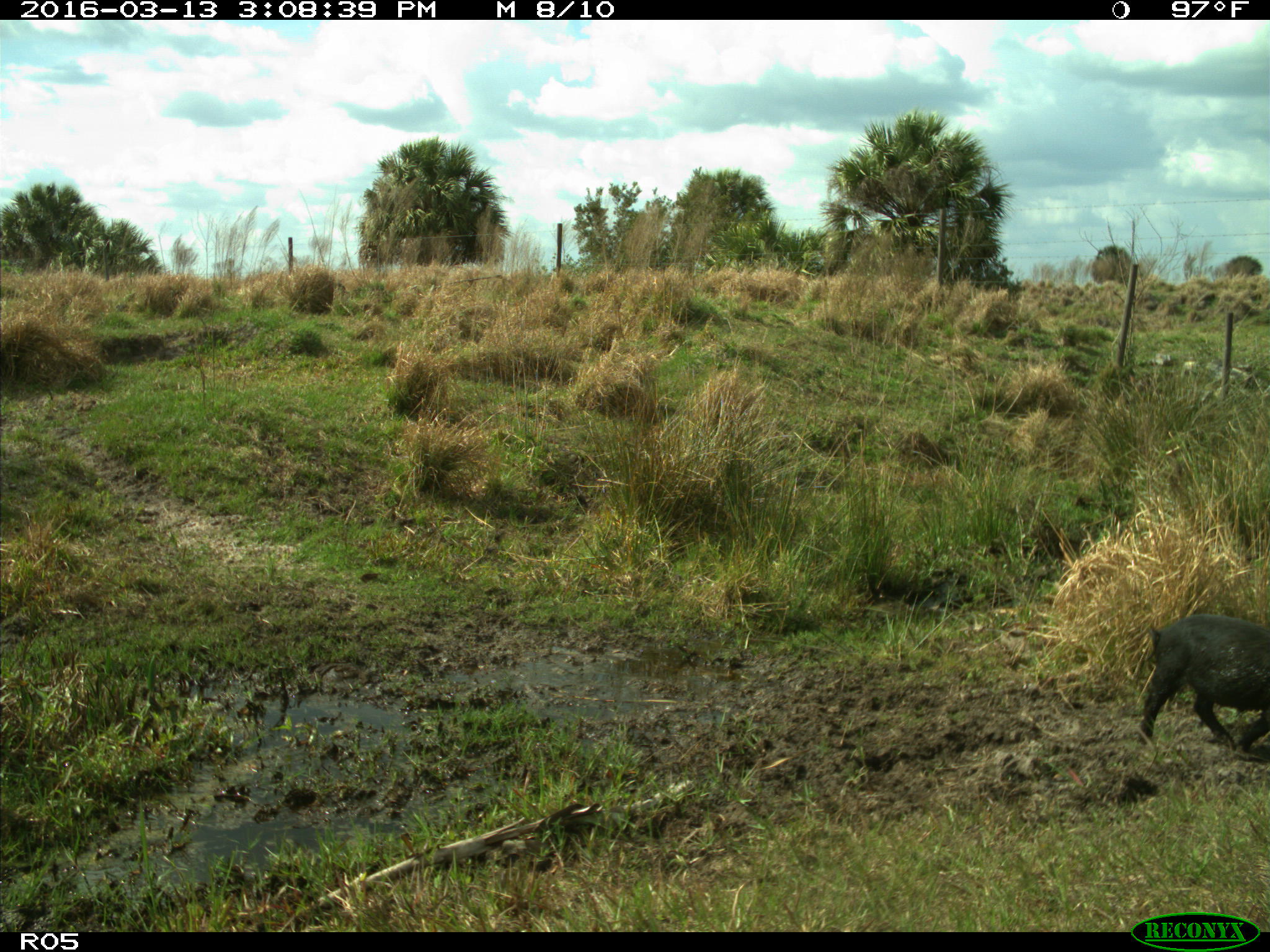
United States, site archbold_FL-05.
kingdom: Animalia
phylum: Chordata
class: Mammalia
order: Artiodactyla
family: Suidae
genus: Sus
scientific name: Sus scrofa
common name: wild boar